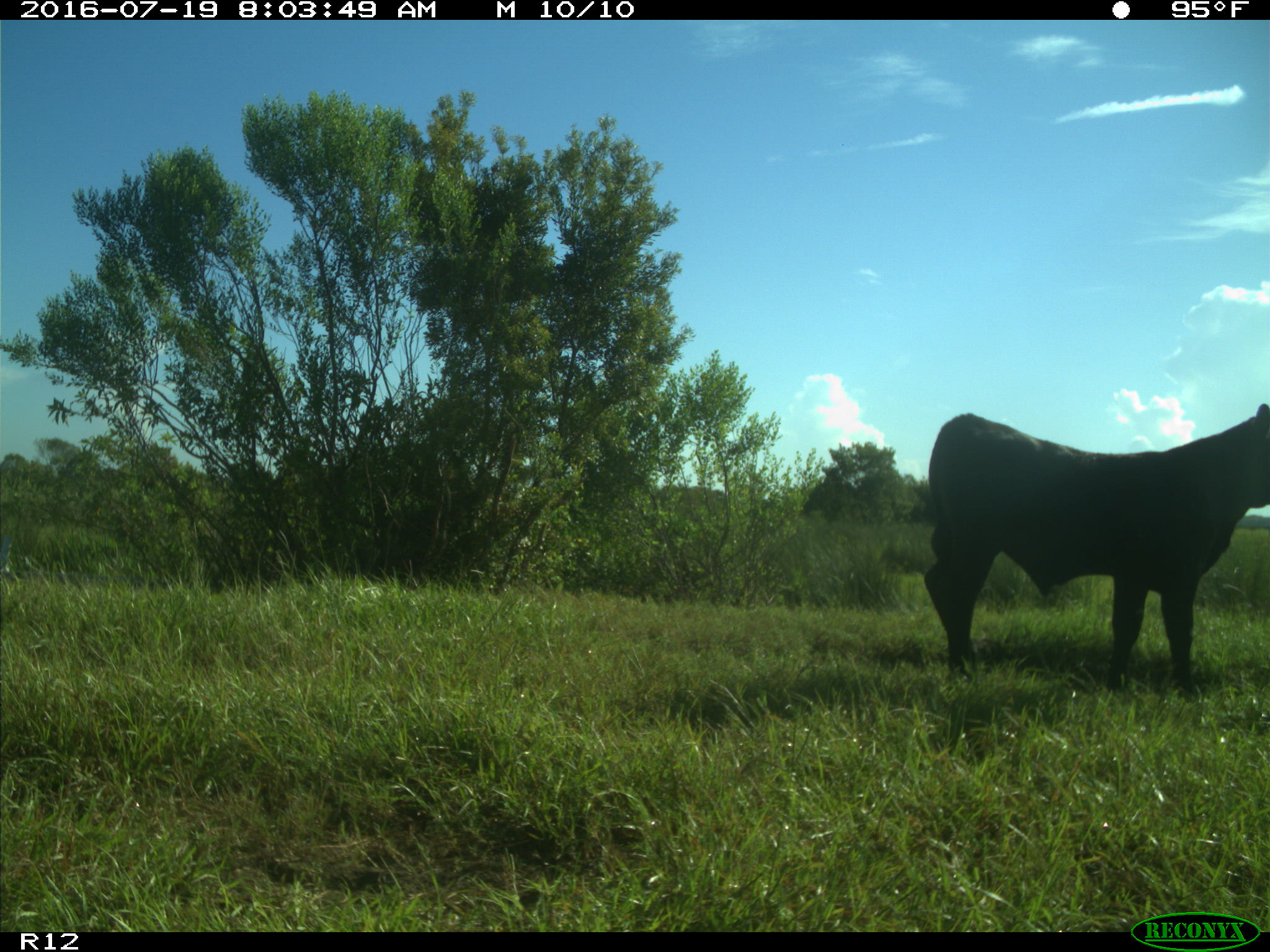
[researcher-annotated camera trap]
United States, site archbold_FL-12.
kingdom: Animalia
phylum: Chordata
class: Mammalia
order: Artiodactyla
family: Bovidae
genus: Bos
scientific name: Bos taurus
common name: domestic cow